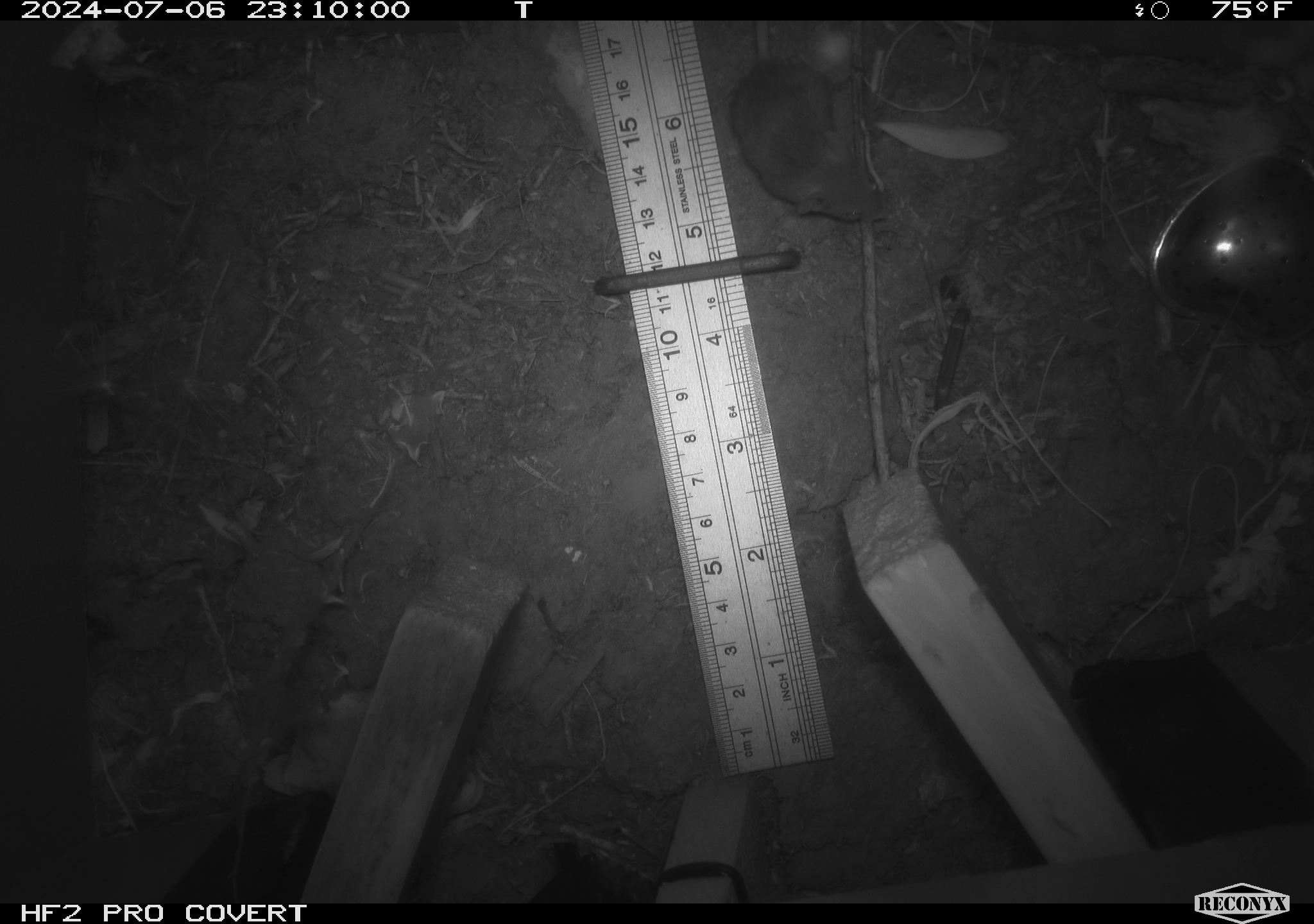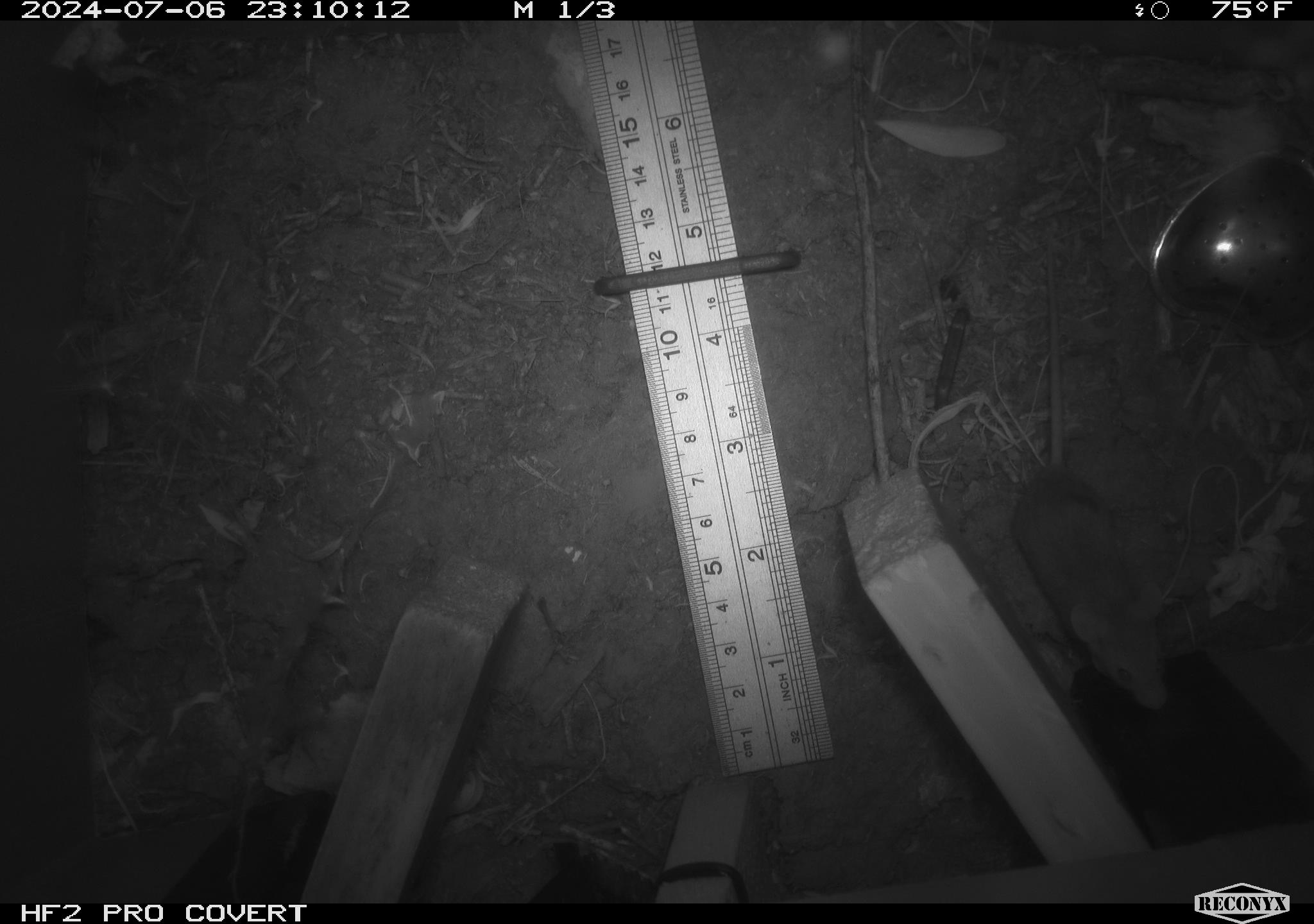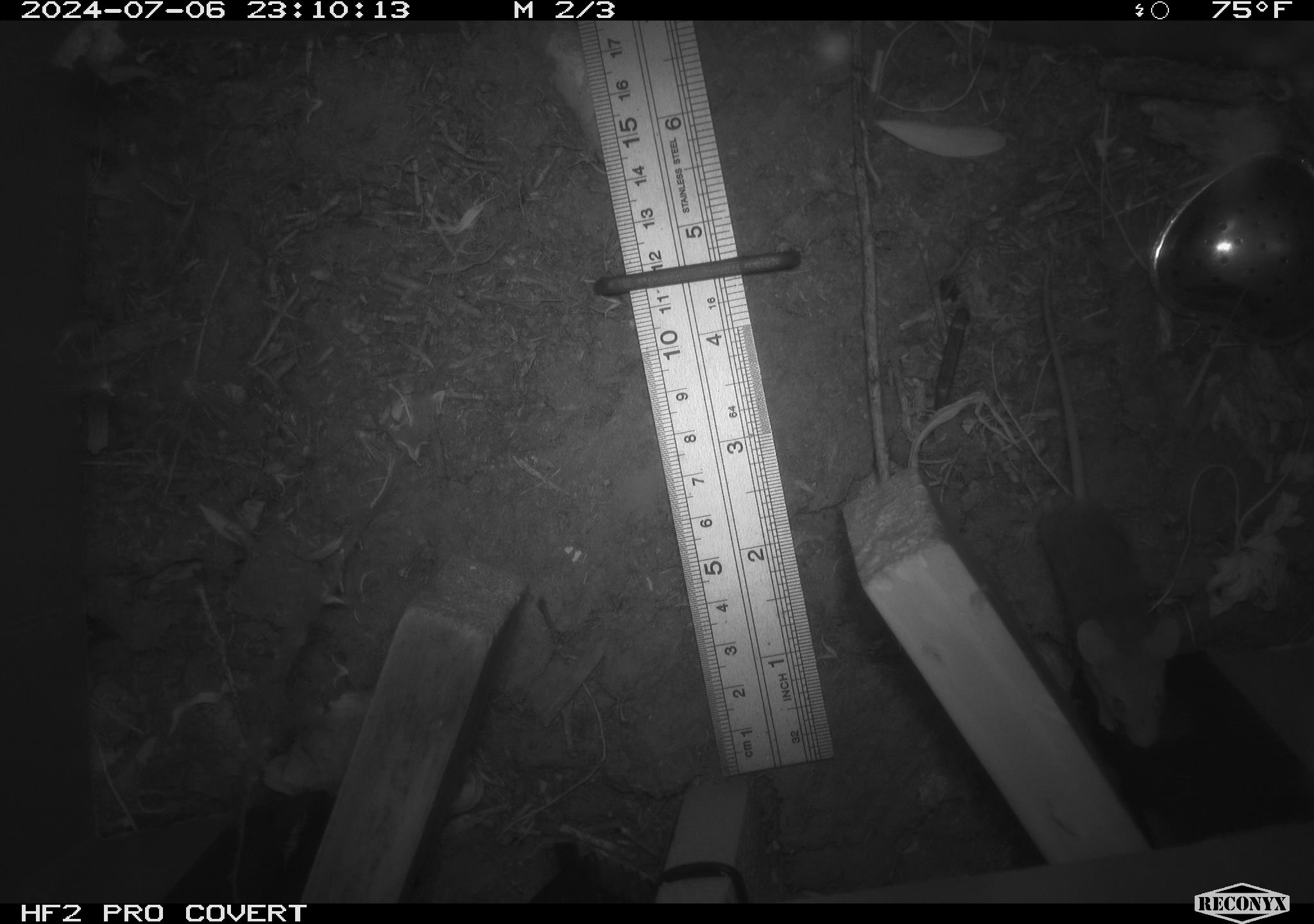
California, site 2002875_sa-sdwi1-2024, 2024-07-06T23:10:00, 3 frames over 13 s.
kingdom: Animalia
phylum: Chordata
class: Mammalia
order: Rodentia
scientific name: Rodentia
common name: mouse species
Mouse species (Rodentia).